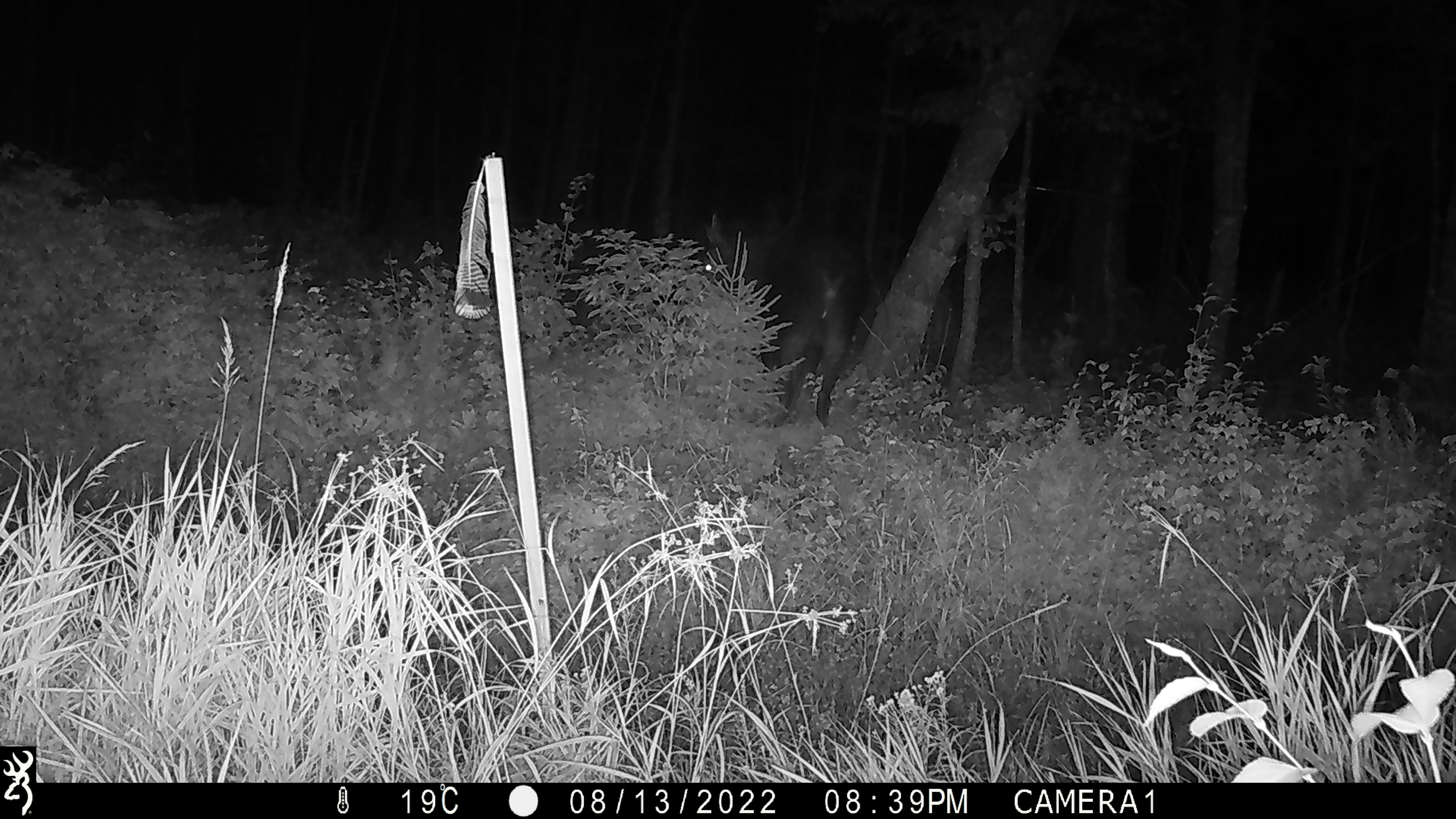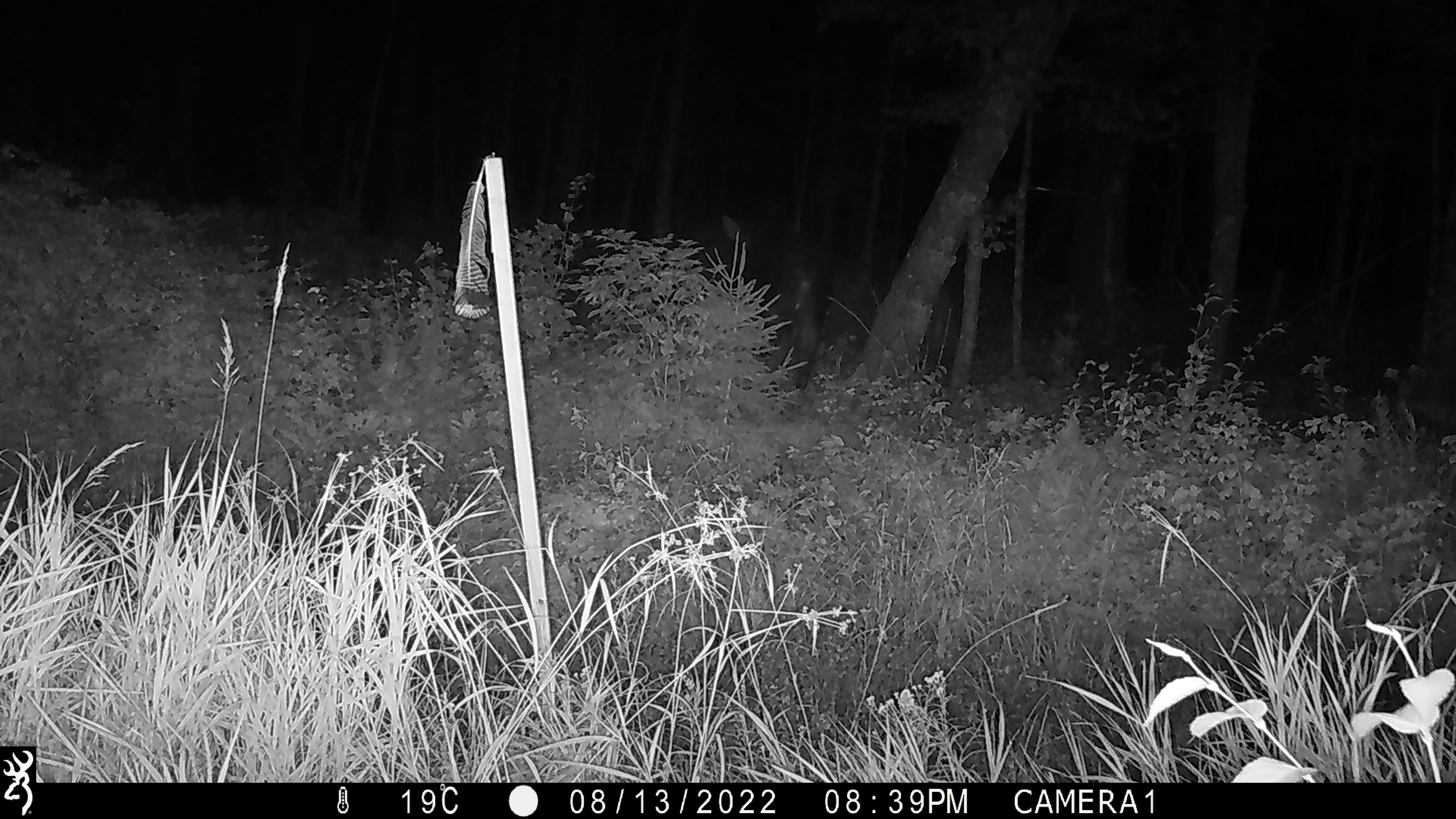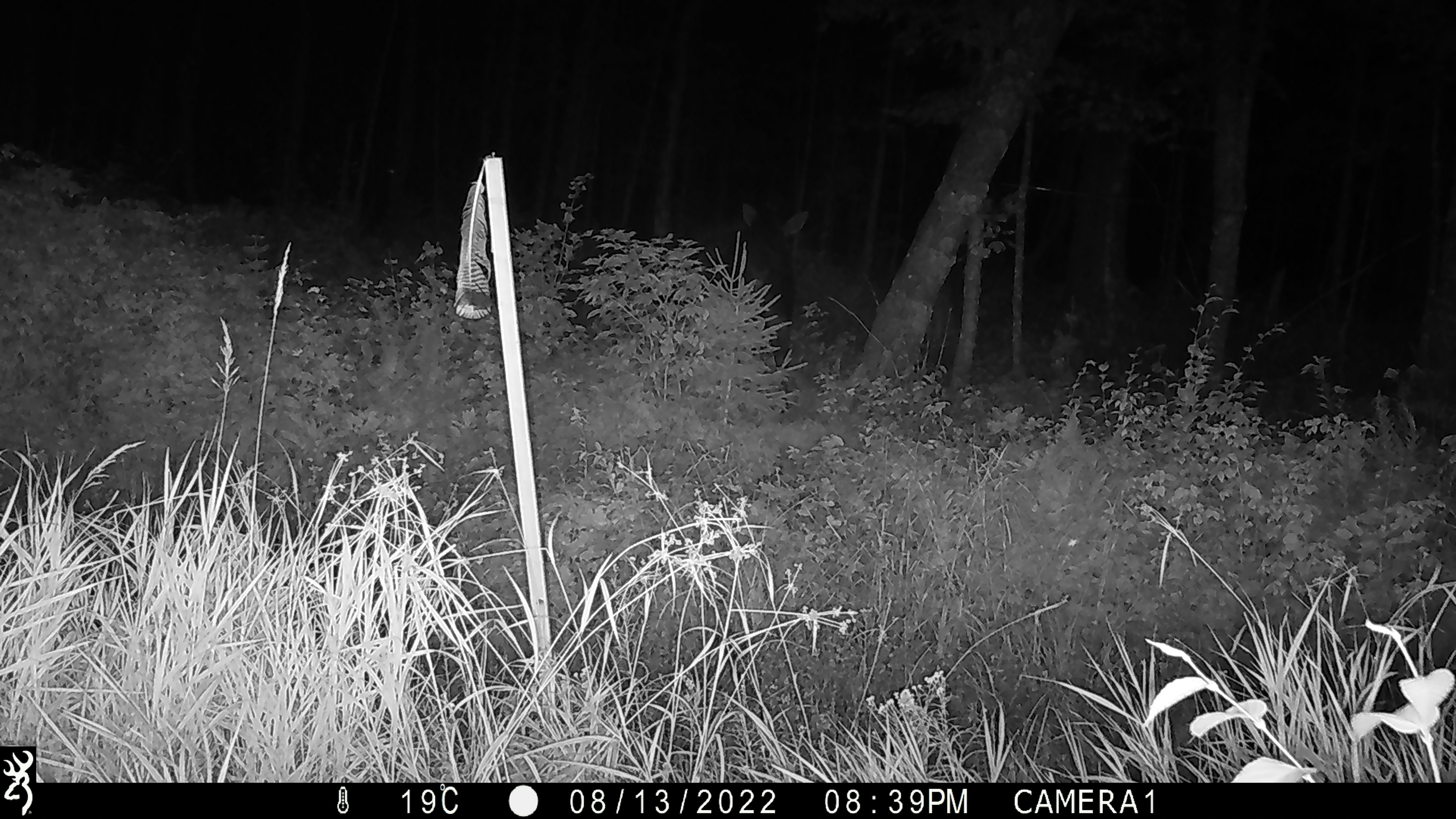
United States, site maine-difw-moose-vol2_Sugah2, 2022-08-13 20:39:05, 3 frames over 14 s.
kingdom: Animalia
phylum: Chordata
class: Mammalia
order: Artiodactyla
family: Cervidae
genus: Alces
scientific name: Alces alces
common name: moose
Moose (Alces alces).